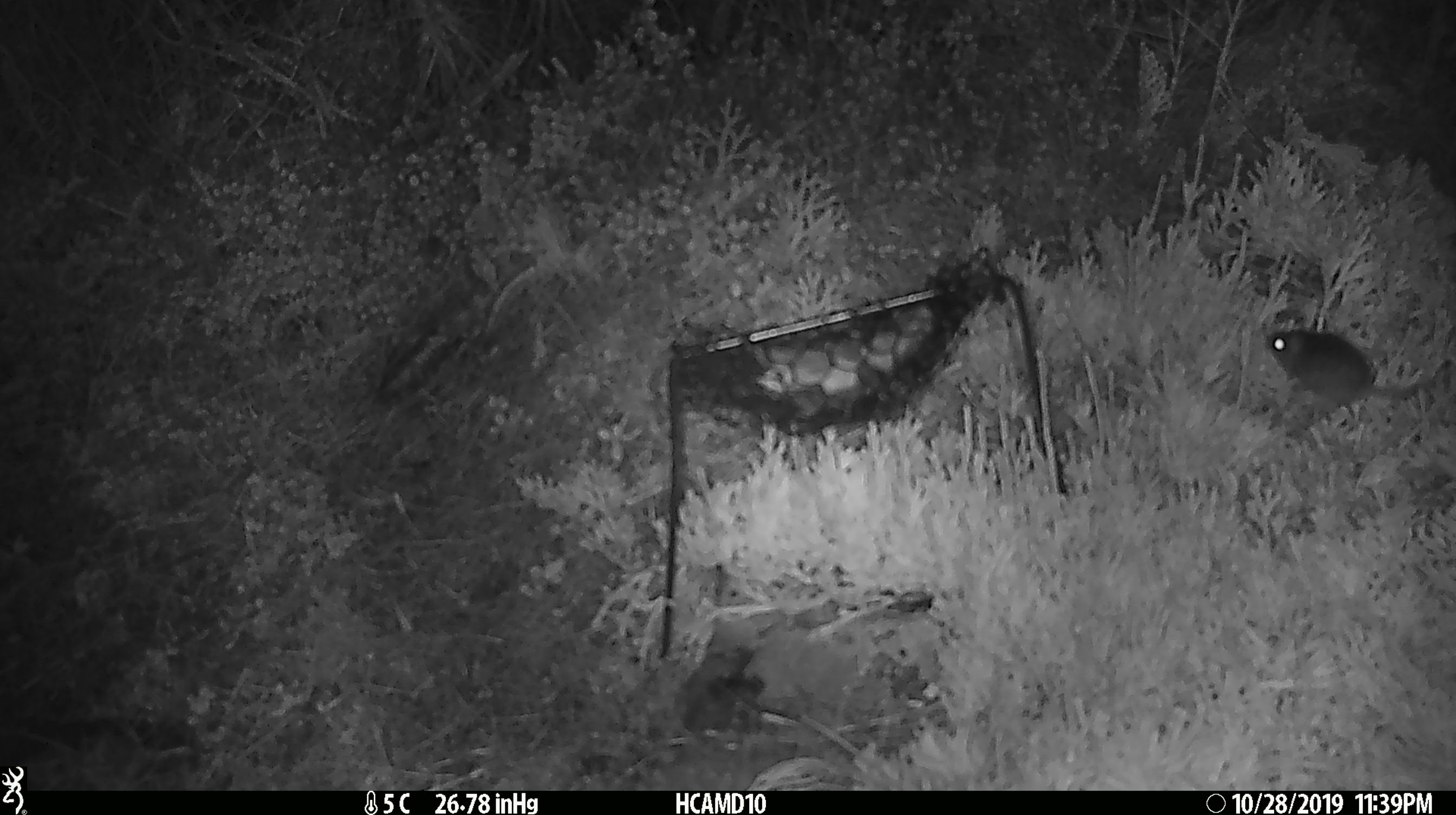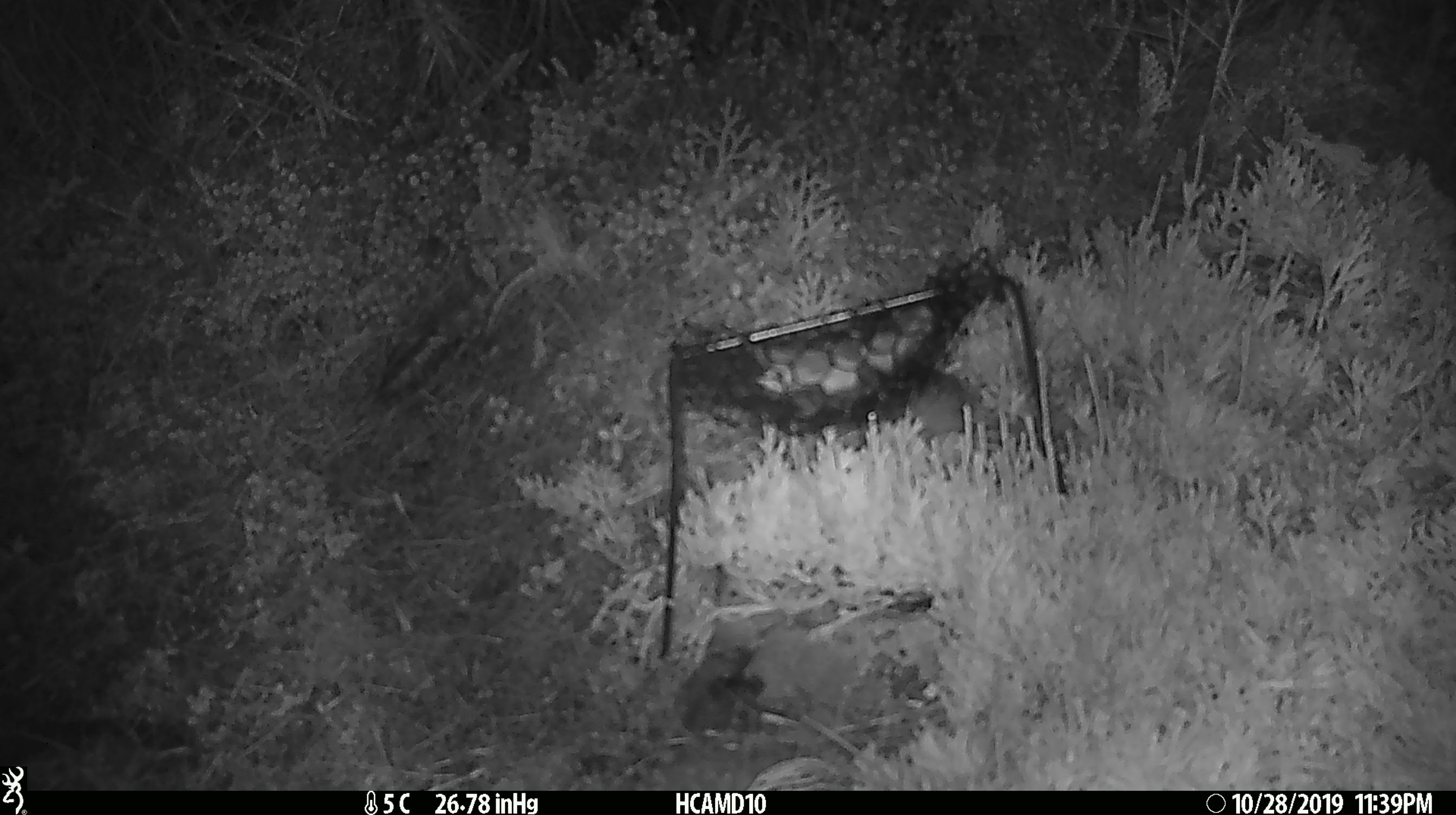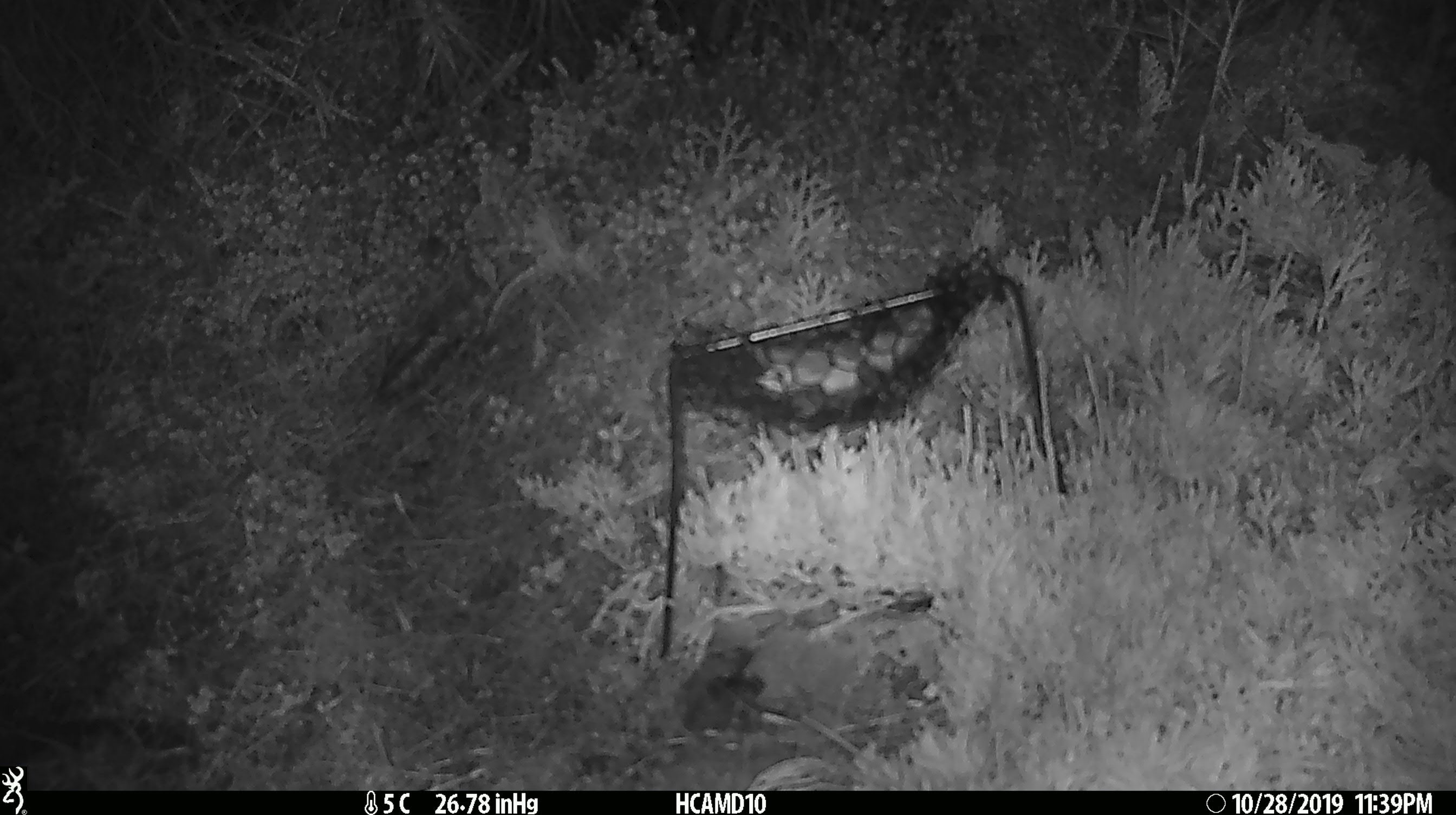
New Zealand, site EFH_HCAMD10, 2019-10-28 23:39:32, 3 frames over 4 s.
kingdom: Animalia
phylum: Chordata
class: Mammalia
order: Rodentia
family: Muridae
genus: Mus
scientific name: Mus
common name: mouse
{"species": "mouse (Mus)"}